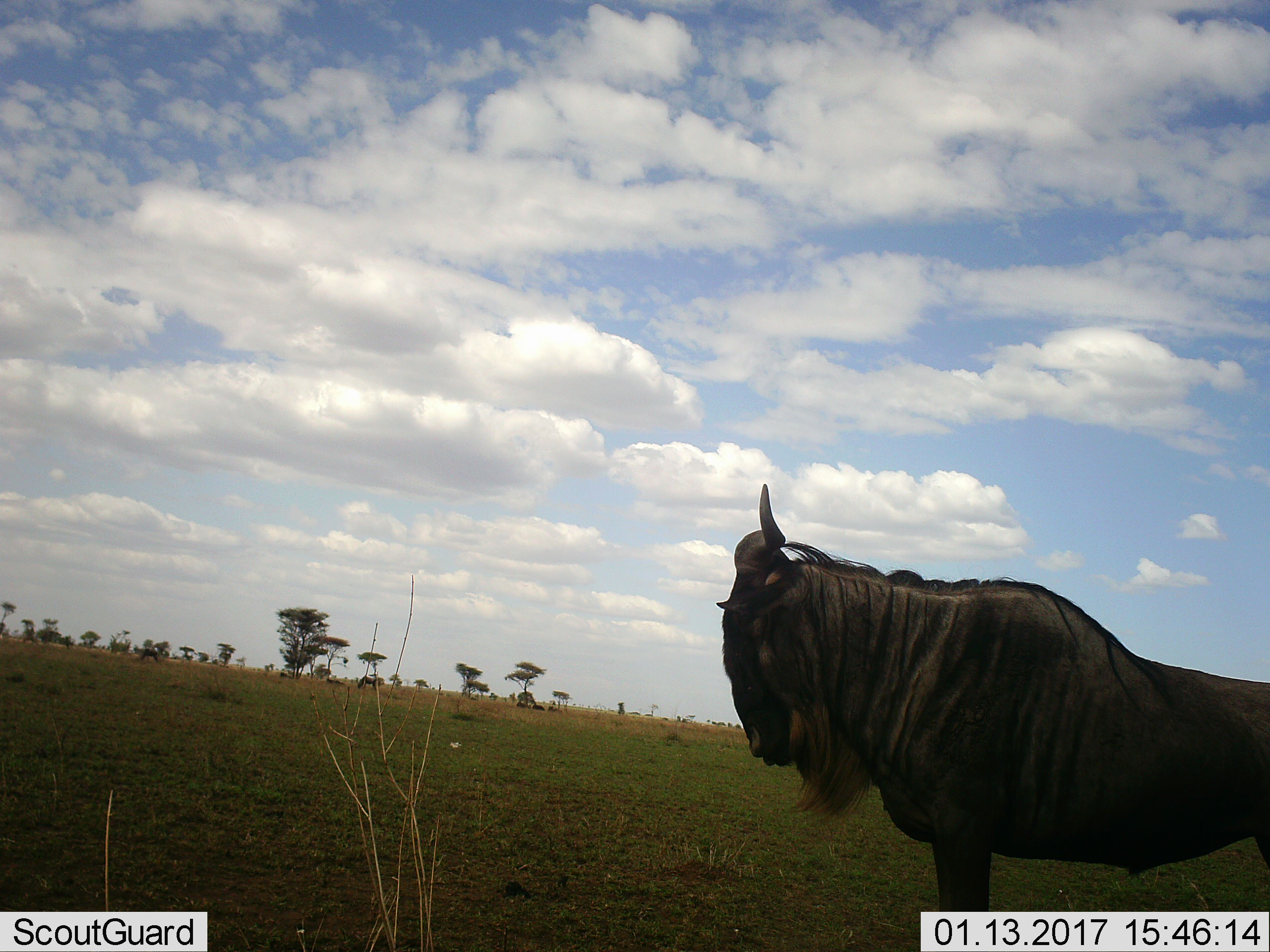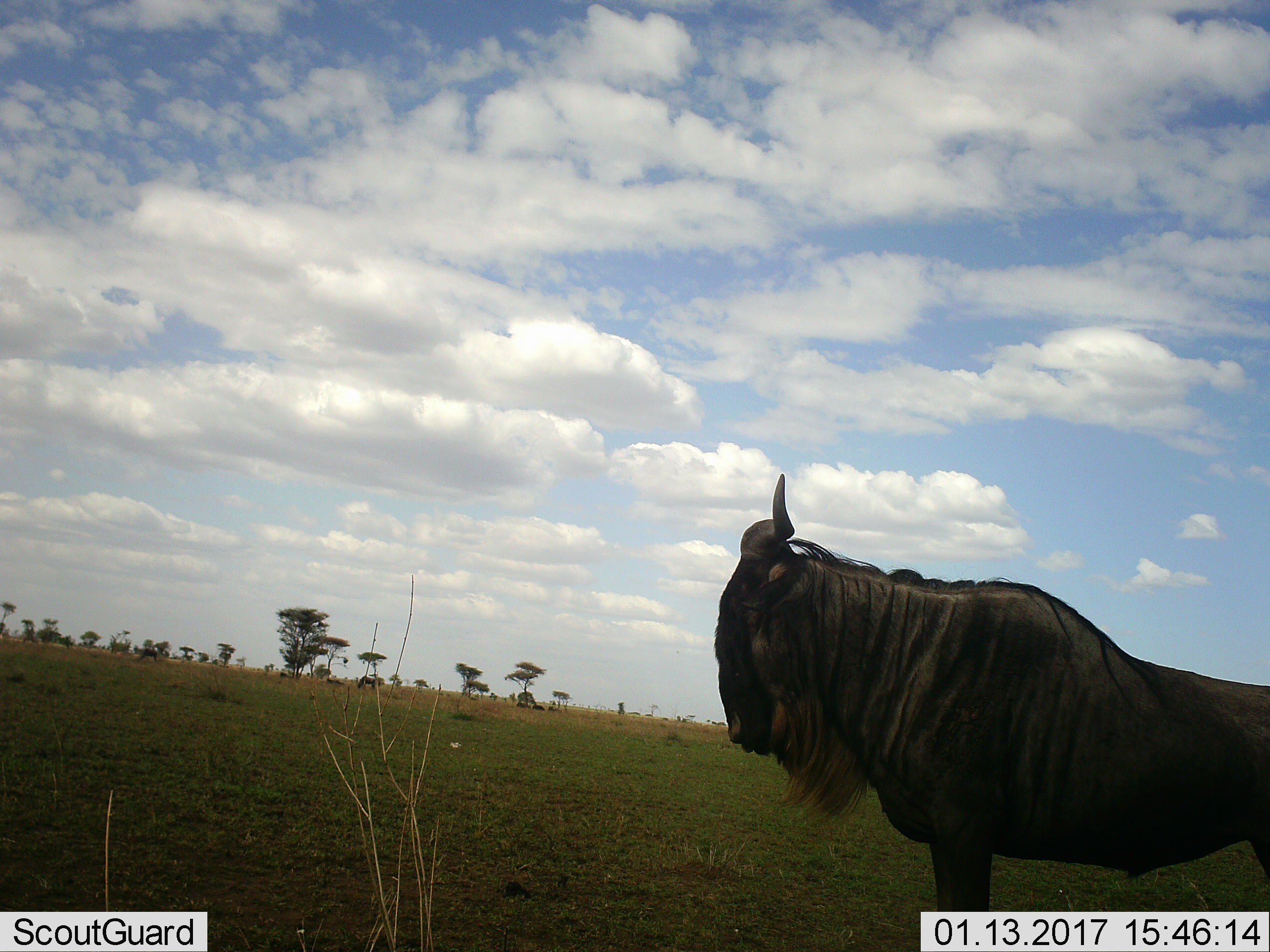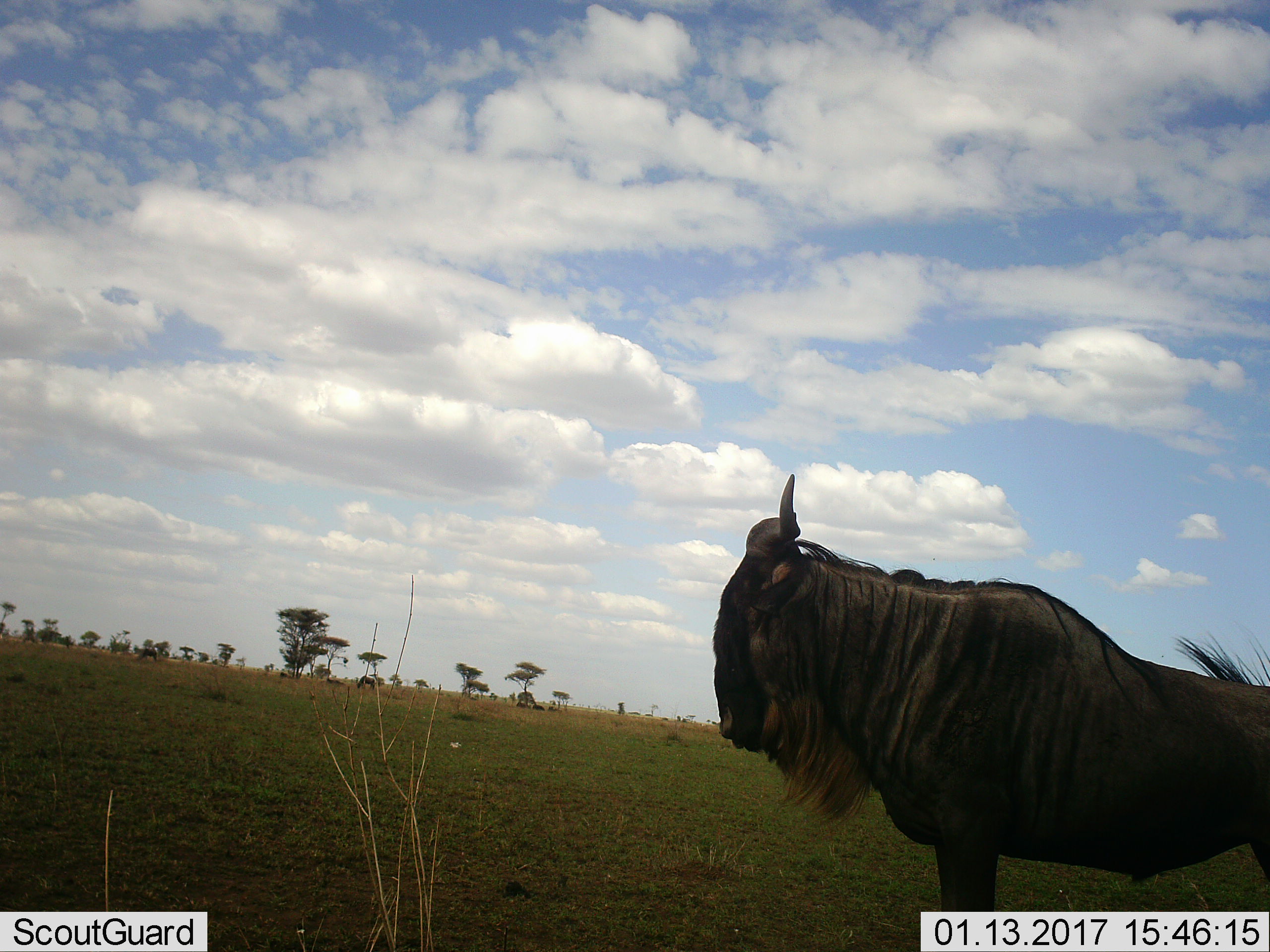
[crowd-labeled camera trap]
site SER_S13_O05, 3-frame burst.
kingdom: Animalia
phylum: Chordata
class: Mammalia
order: Artiodactyla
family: Bovidae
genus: Connochaetes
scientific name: Connochaetes taurinus taurinus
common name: blue wildebeest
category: wildebeestblue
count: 1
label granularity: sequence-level